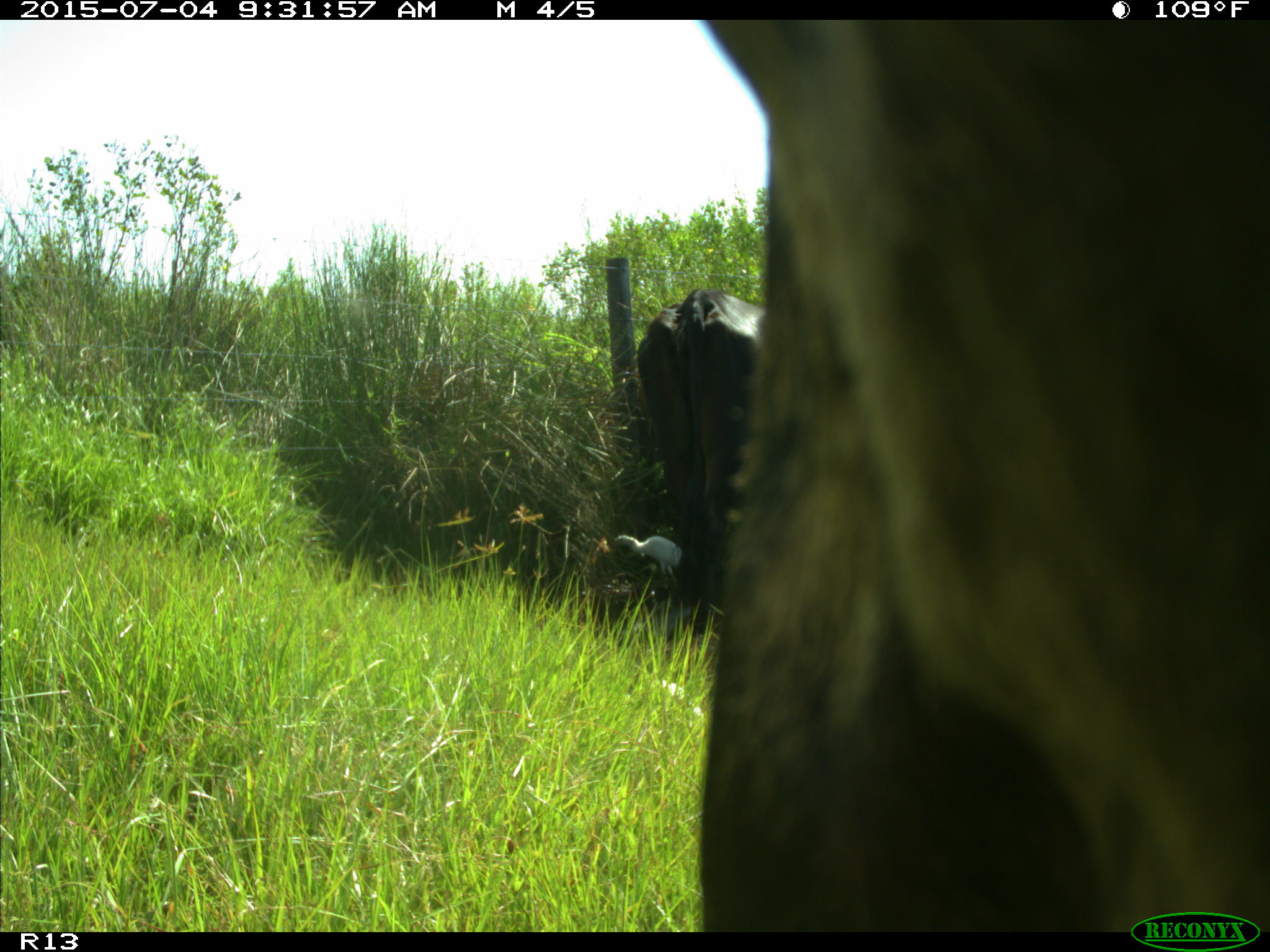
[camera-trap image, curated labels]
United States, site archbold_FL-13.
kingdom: Animalia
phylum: Chordata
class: Mammalia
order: Artiodactyla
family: Bovidae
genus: Bos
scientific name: Bos taurus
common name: domestic cow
Bos taurus (domestic cow).